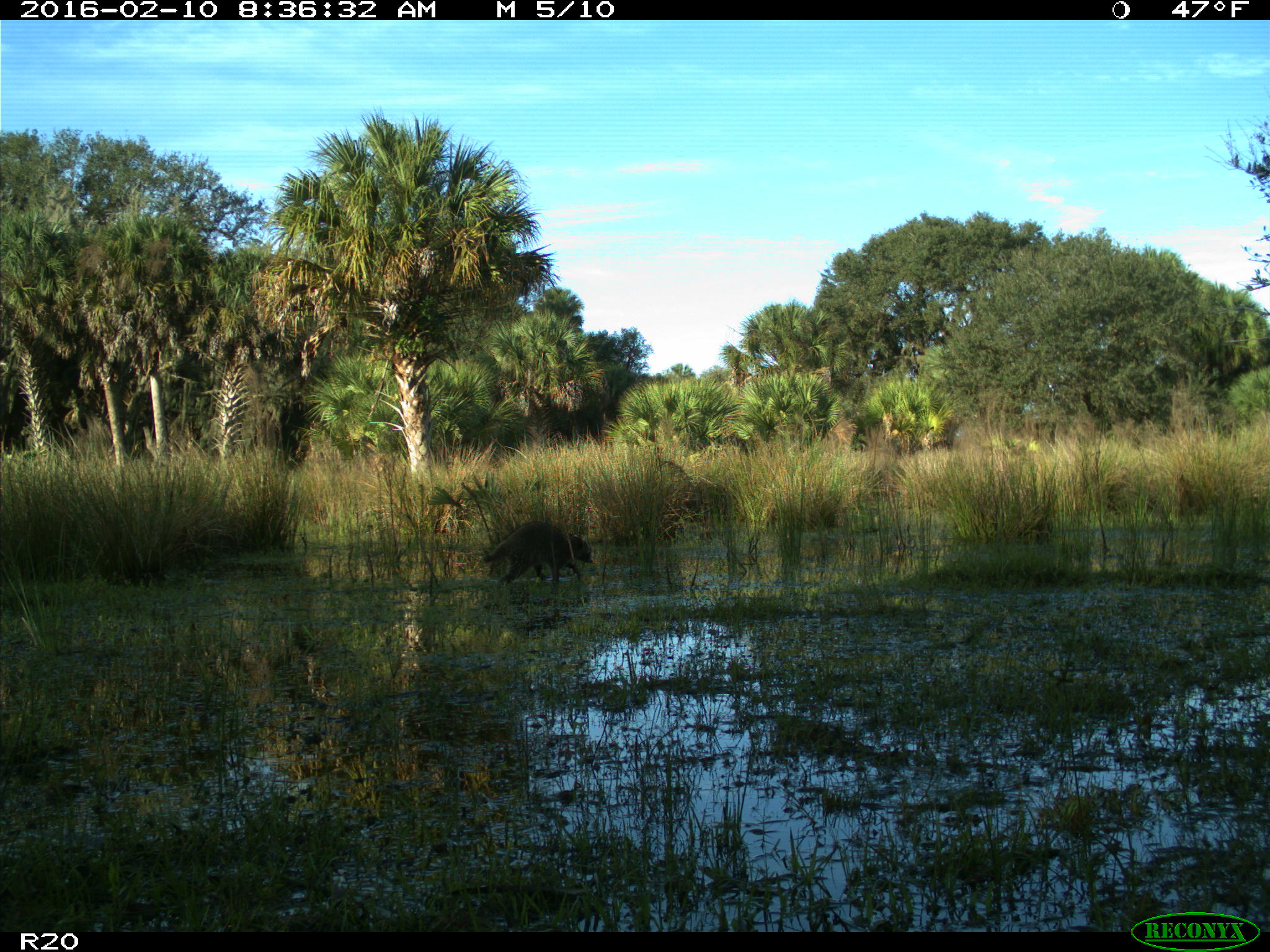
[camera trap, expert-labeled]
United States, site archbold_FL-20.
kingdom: Animalia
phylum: Chordata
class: Mammalia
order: Carnivora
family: Procyonidae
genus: Procyon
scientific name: Procyon lotor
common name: common raccoon